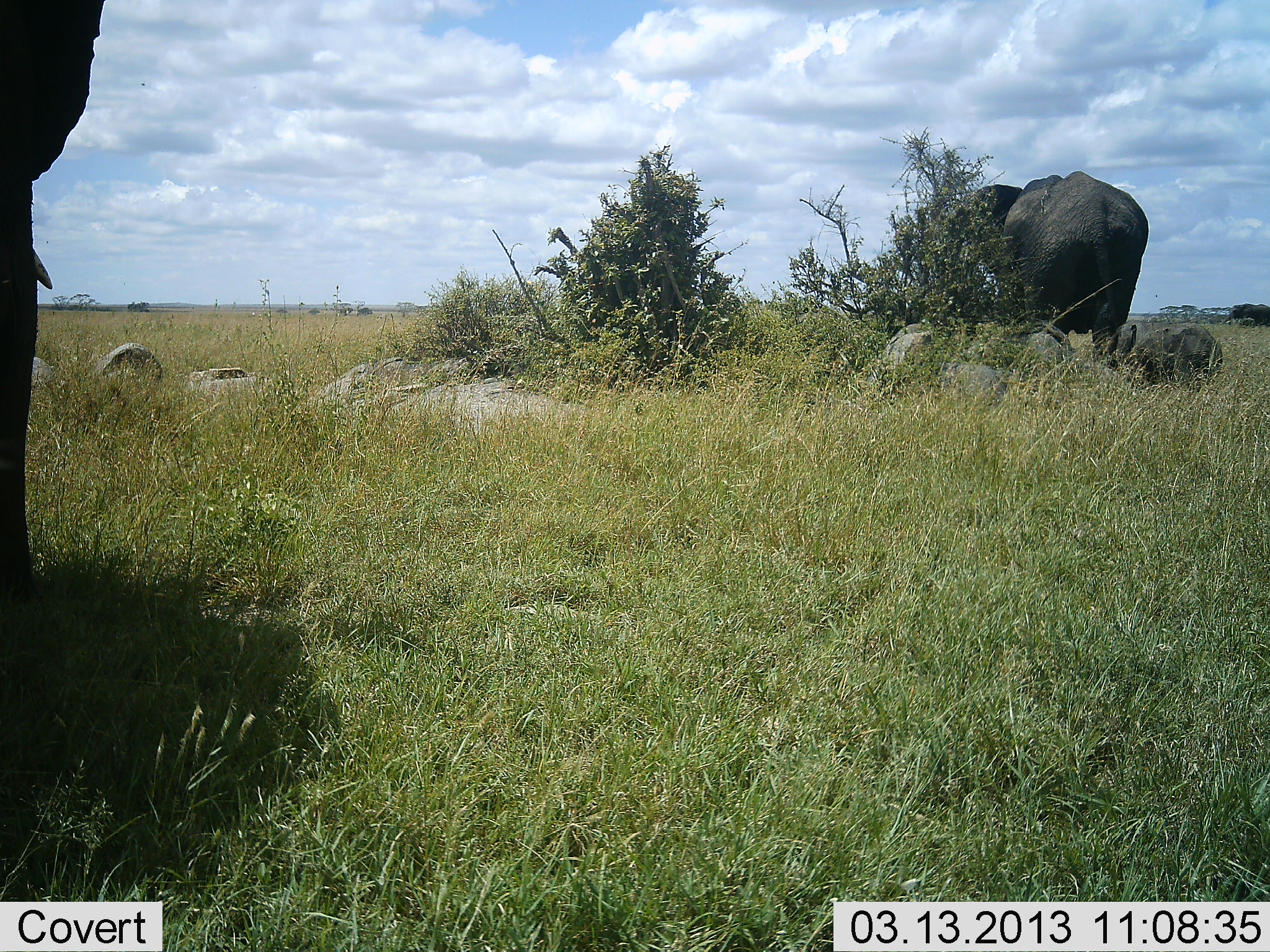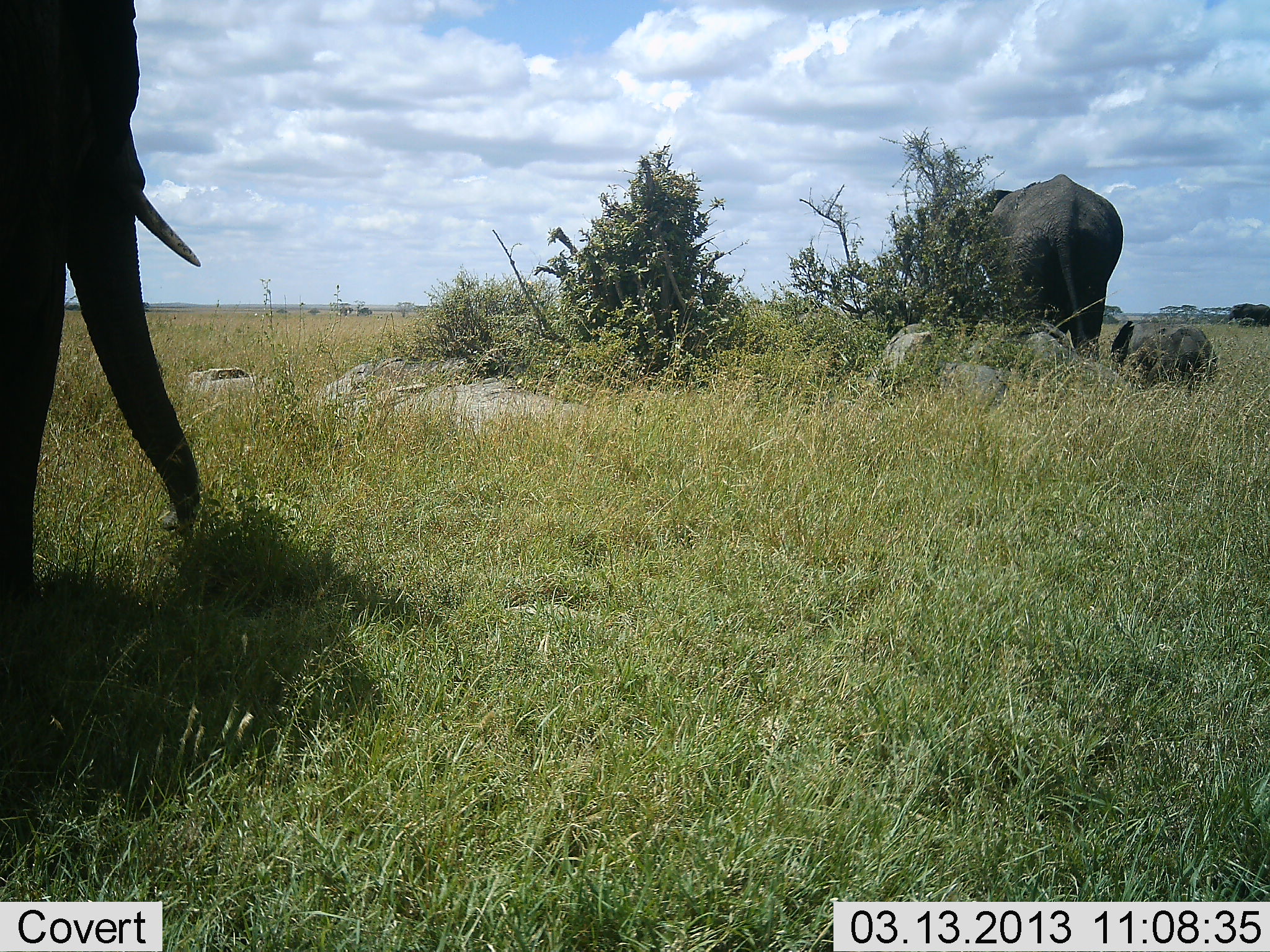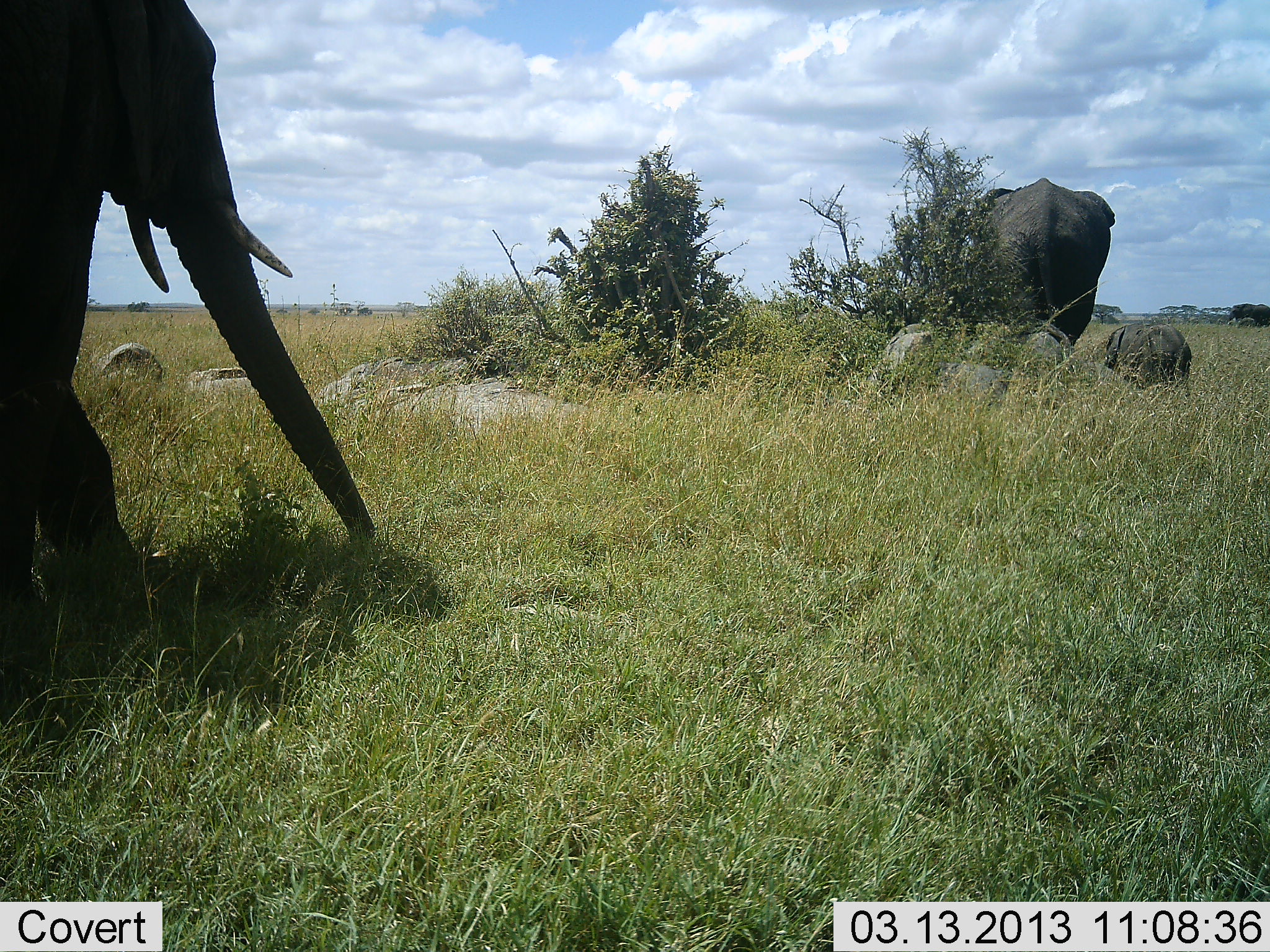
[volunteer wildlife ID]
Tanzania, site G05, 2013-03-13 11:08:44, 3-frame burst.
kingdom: Animalia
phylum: Chordata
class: Mammalia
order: Proboscidea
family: Elephantidae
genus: Loxodonta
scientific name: Loxodonta africana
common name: african bush elephant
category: elephant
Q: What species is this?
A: Elephant (african bush elephant) (Loxodonta africana).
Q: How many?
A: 3.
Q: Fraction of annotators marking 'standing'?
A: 22%.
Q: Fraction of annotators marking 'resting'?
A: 6%.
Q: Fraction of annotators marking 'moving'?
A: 83%.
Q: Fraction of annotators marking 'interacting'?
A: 0%.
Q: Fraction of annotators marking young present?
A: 83%.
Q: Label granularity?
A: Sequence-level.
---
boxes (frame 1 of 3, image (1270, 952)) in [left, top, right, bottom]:
animal: [1, 0, 105, 606]; [951, 171, 1150, 371]; [1102, 321, 1223, 399]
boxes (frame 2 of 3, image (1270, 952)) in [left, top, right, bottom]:
animal: [0, 1, 202, 656]; [951, 173, 1127, 371]; [1112, 323, 1216, 401]; [1228, 303, 1270, 326]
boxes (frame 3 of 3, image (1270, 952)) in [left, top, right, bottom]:
animal: [1, 0, 376, 687]; [964, 177, 1116, 350]; [1105, 320, 1193, 398]; [1228, 303, 1270, 326]